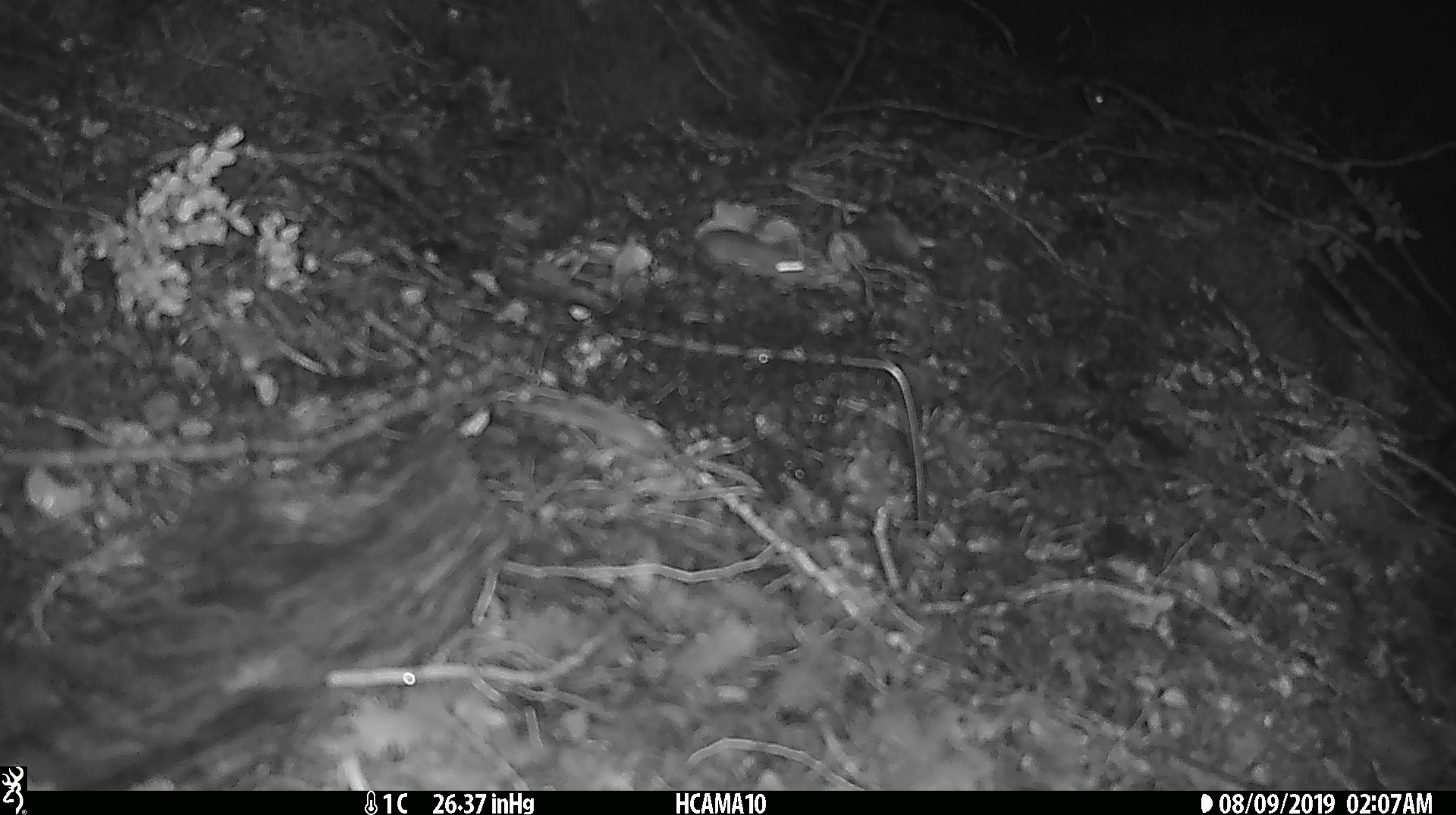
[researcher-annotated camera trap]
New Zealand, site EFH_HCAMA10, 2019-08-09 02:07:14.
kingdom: Animalia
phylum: Chordata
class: Mammalia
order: Rodentia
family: Muridae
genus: Mus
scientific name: Mus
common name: mouse